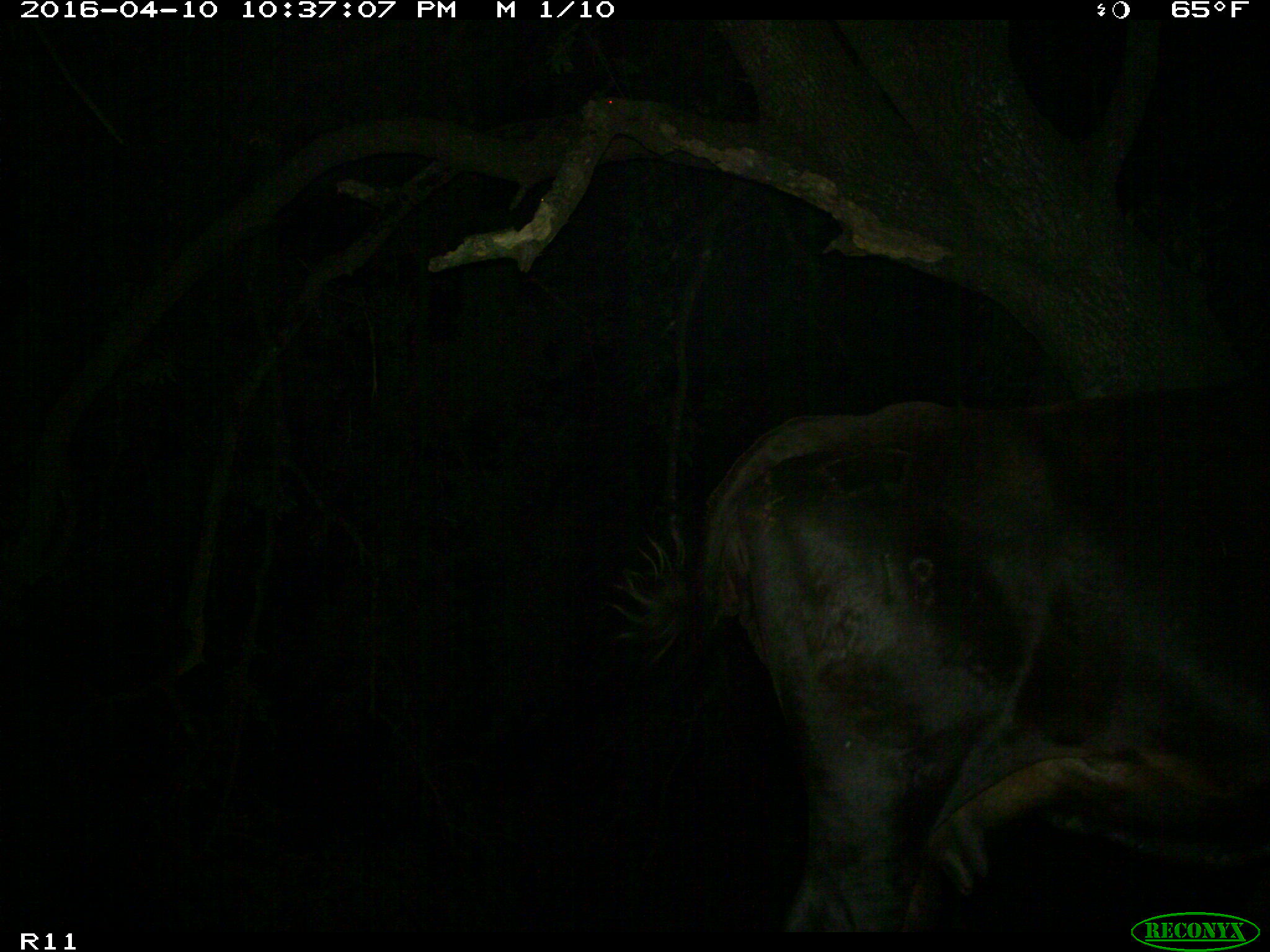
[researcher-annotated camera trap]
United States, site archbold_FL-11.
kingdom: Animalia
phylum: Chordata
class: Mammalia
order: Artiodactyla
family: Bovidae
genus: Bos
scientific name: Bos taurus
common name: domestic cow